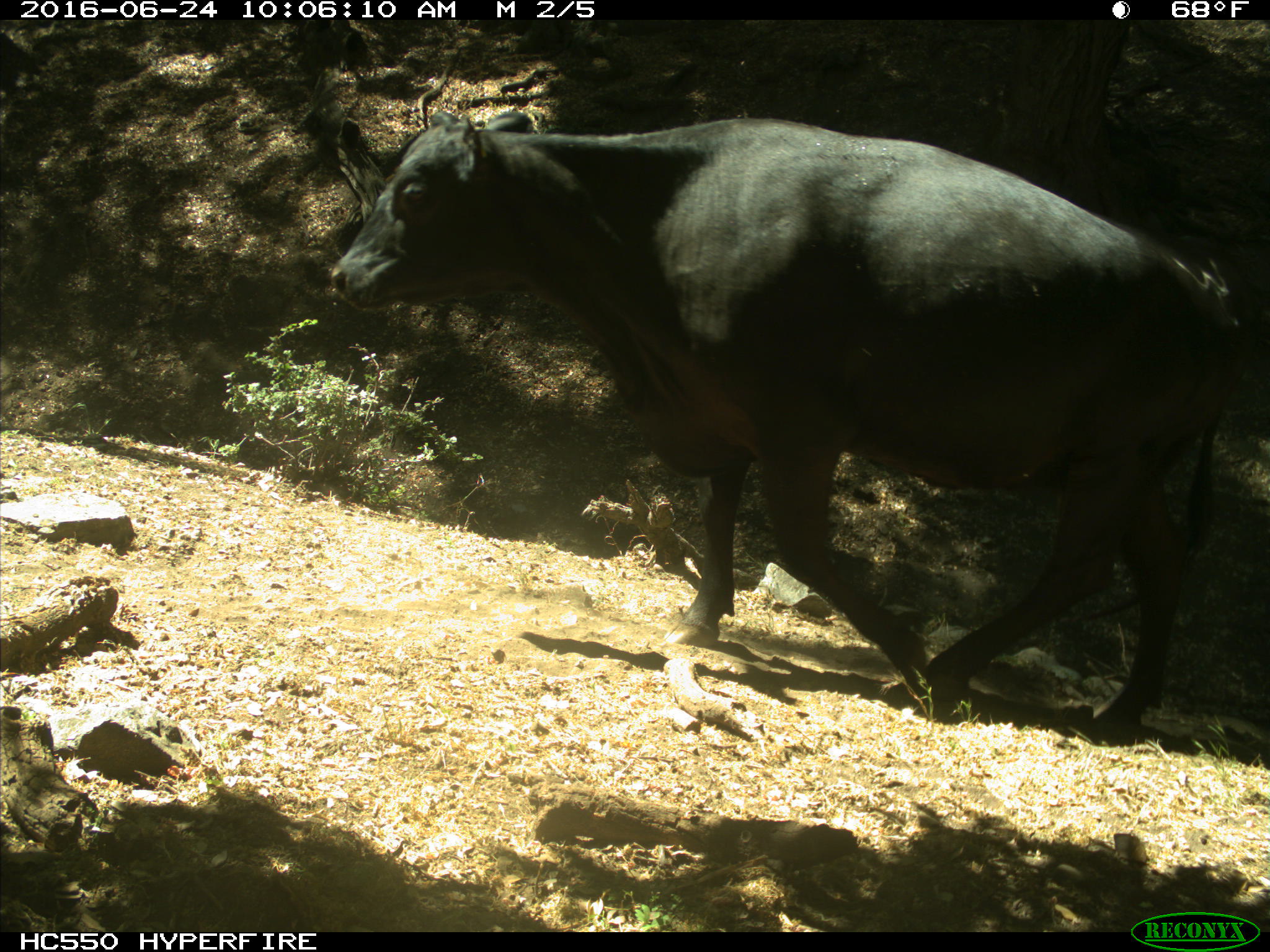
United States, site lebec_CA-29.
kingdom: Animalia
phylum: Chordata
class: Mammalia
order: Artiodactyla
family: Bovidae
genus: Bos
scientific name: Bos taurus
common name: domestic cow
Bos taurus (domestic cow).